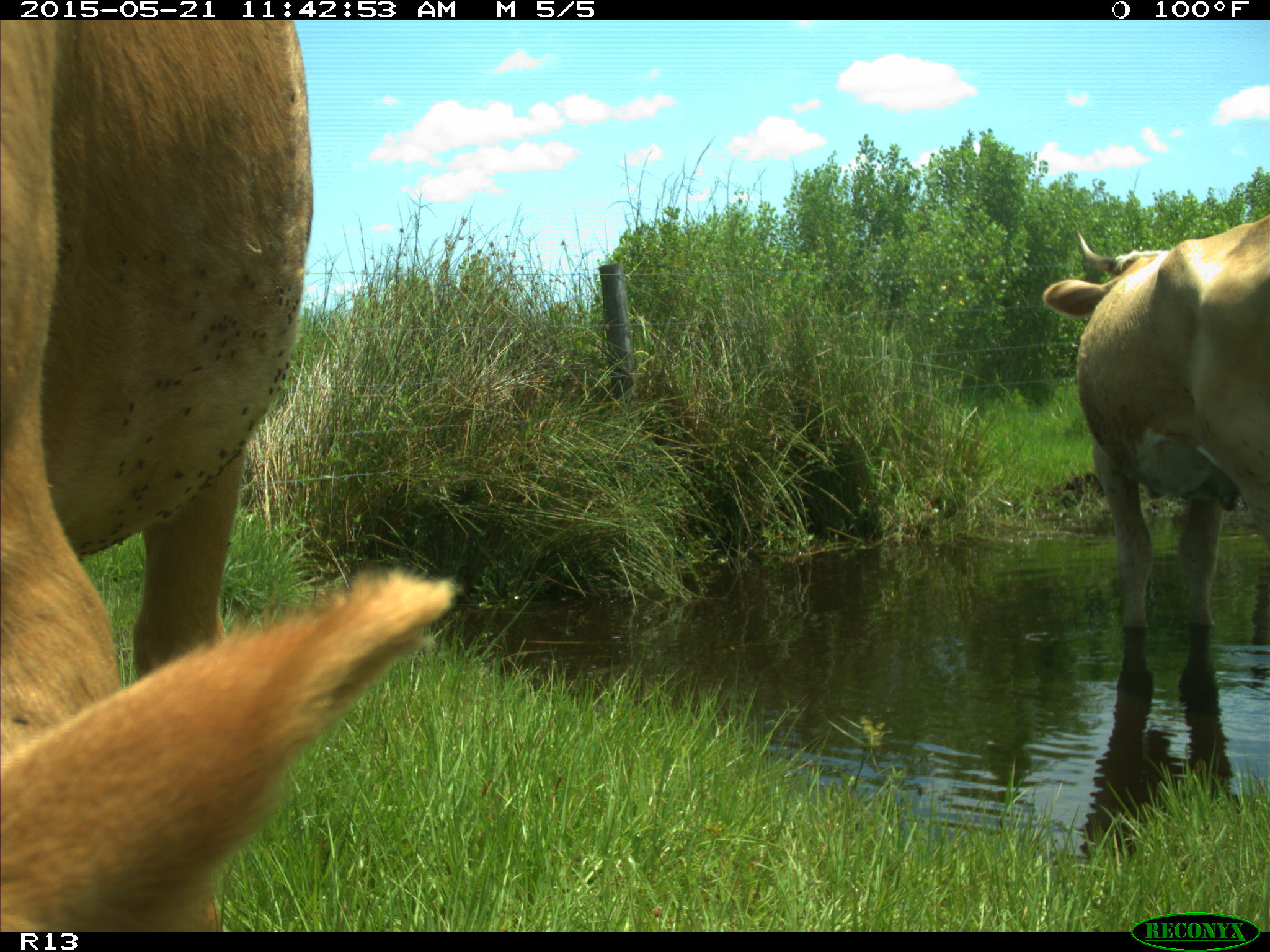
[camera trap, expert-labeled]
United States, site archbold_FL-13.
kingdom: Animalia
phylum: Chordata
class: Mammalia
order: Artiodactyla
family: Bovidae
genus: Bos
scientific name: Bos taurus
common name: domestic cow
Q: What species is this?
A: Bos taurus (domestic cow).